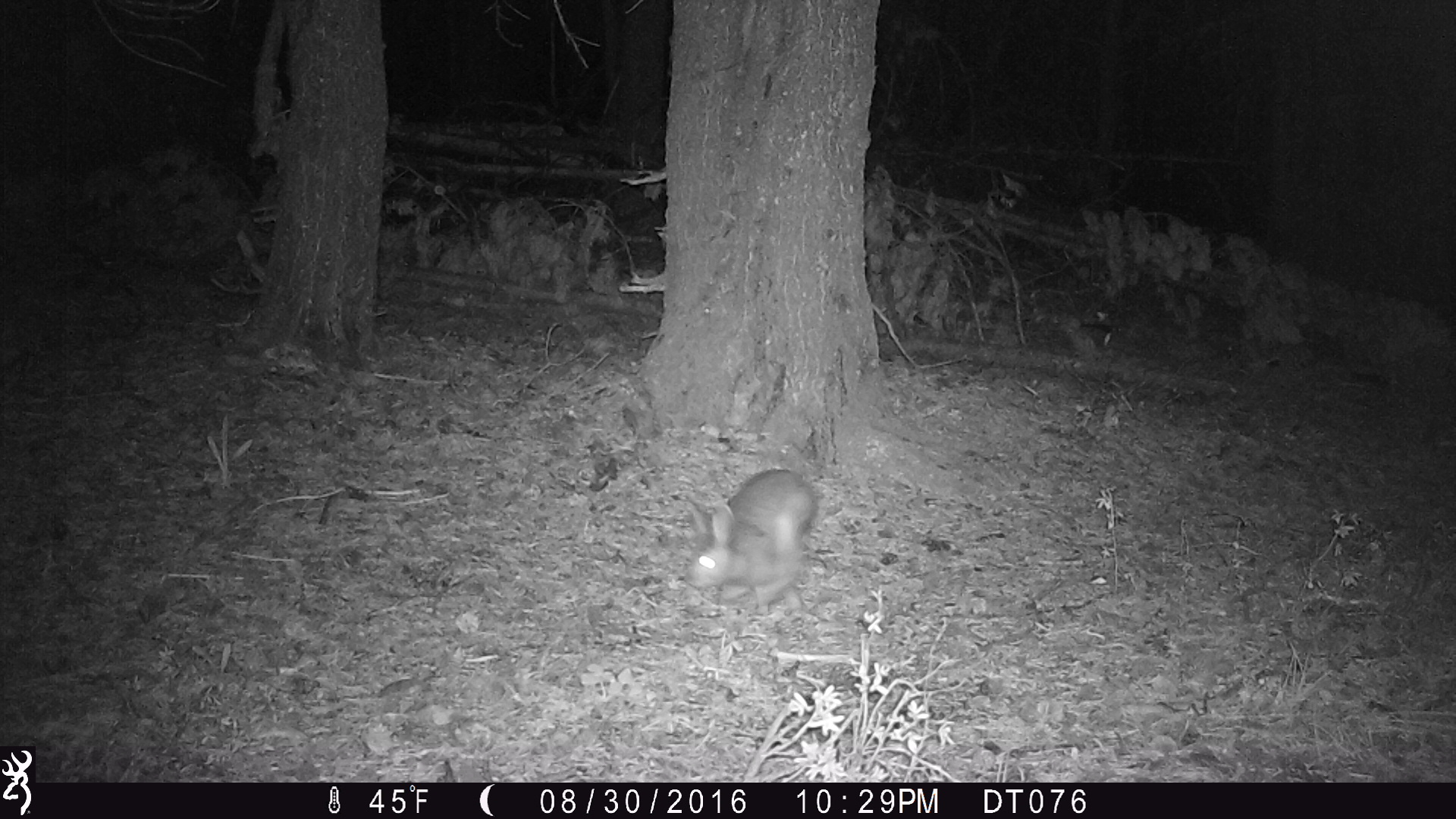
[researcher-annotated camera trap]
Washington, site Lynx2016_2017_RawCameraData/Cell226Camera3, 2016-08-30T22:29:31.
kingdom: Animalia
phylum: Chordata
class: Mammalia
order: Lagomorpha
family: Leporidae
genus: Lepus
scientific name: Lepus americanus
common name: snowshoe hare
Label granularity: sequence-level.